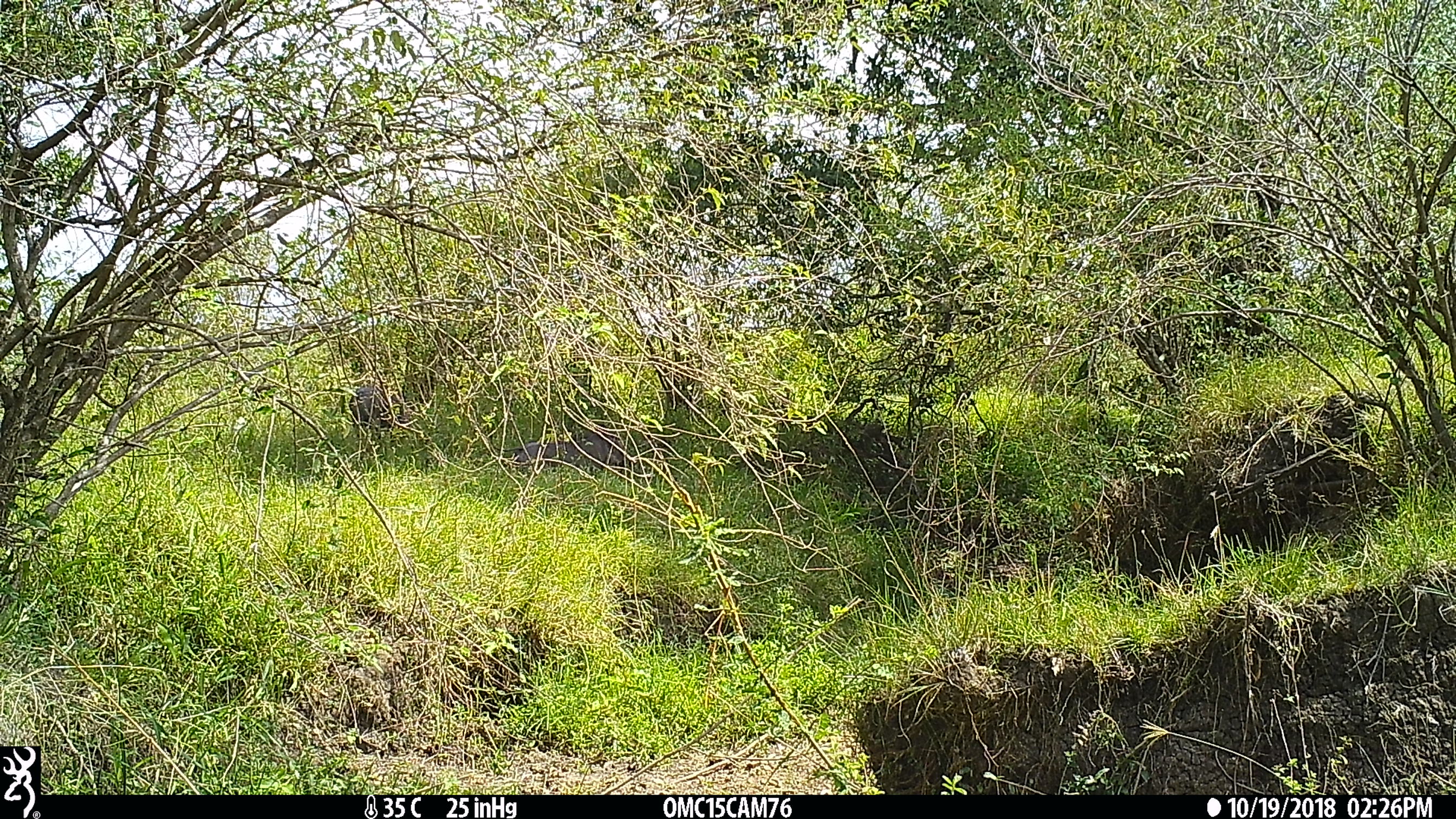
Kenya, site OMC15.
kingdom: Animalia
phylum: Chordata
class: Mammalia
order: Artiodactyla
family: Suidae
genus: Phacochoerus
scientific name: Phacochoerus africanus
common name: common warthog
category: warthog